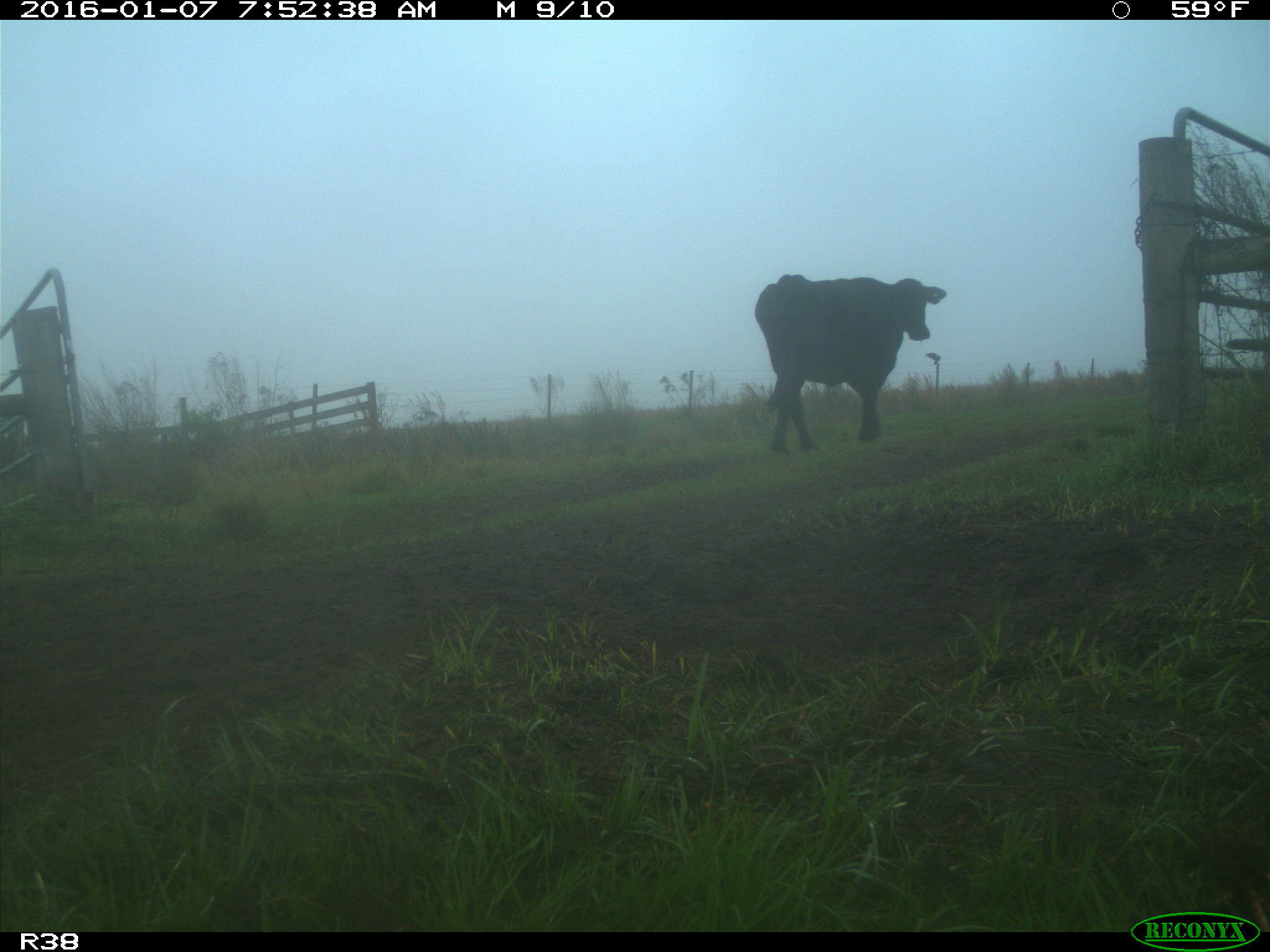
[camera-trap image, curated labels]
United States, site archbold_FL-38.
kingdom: Animalia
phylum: Chordata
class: Mammalia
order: Artiodactyla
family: Bovidae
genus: Bos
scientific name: Bos taurus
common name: domestic cow